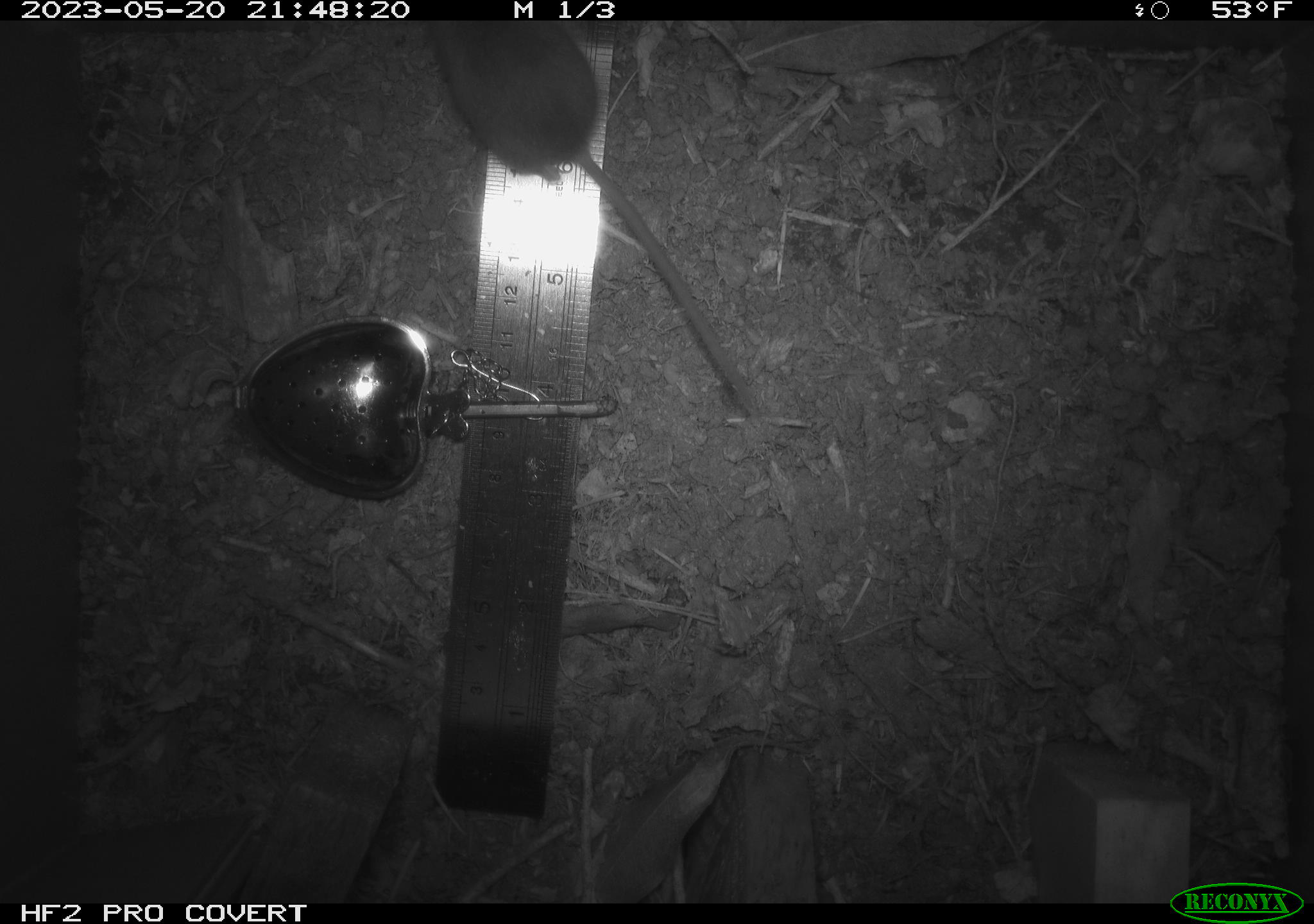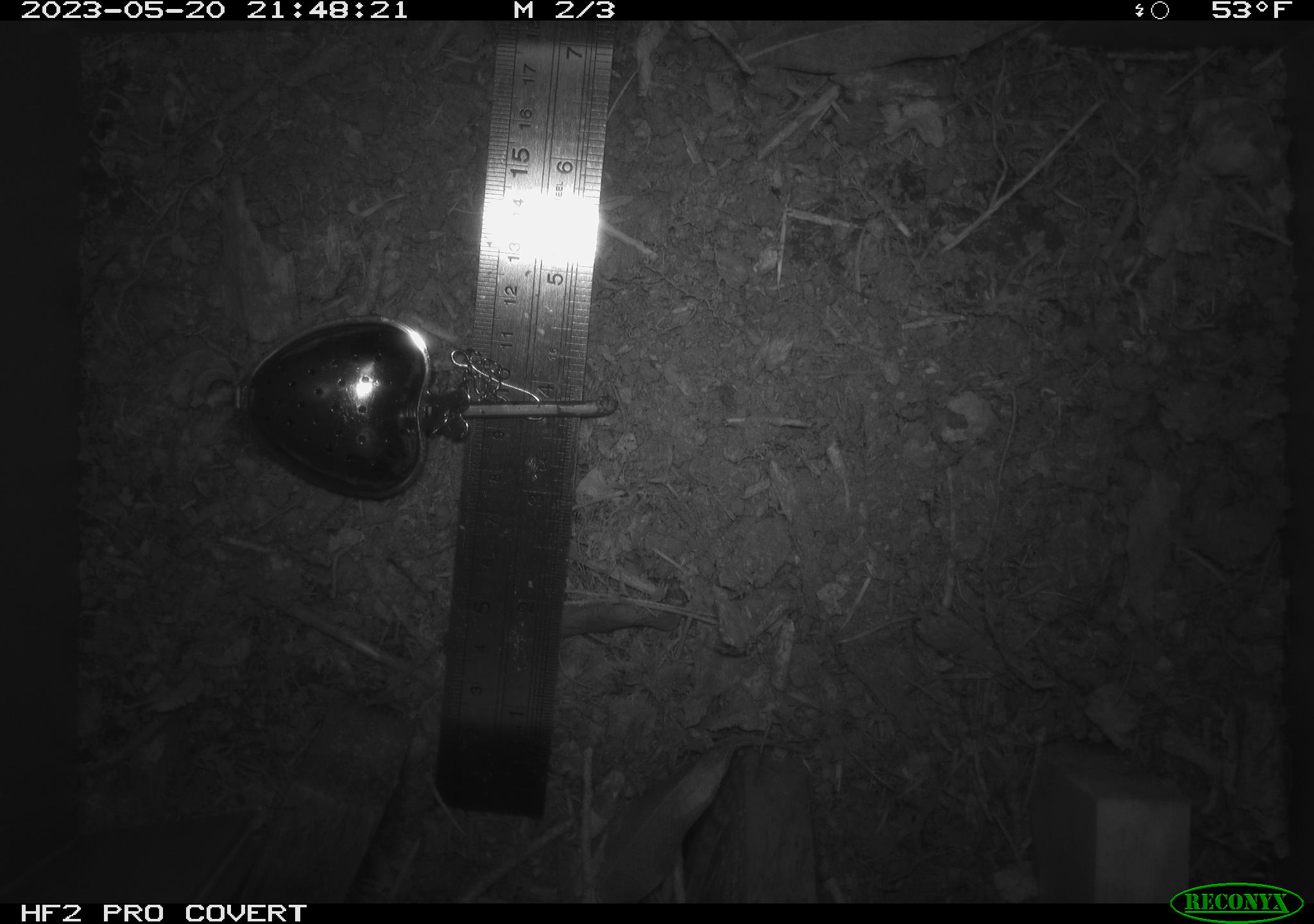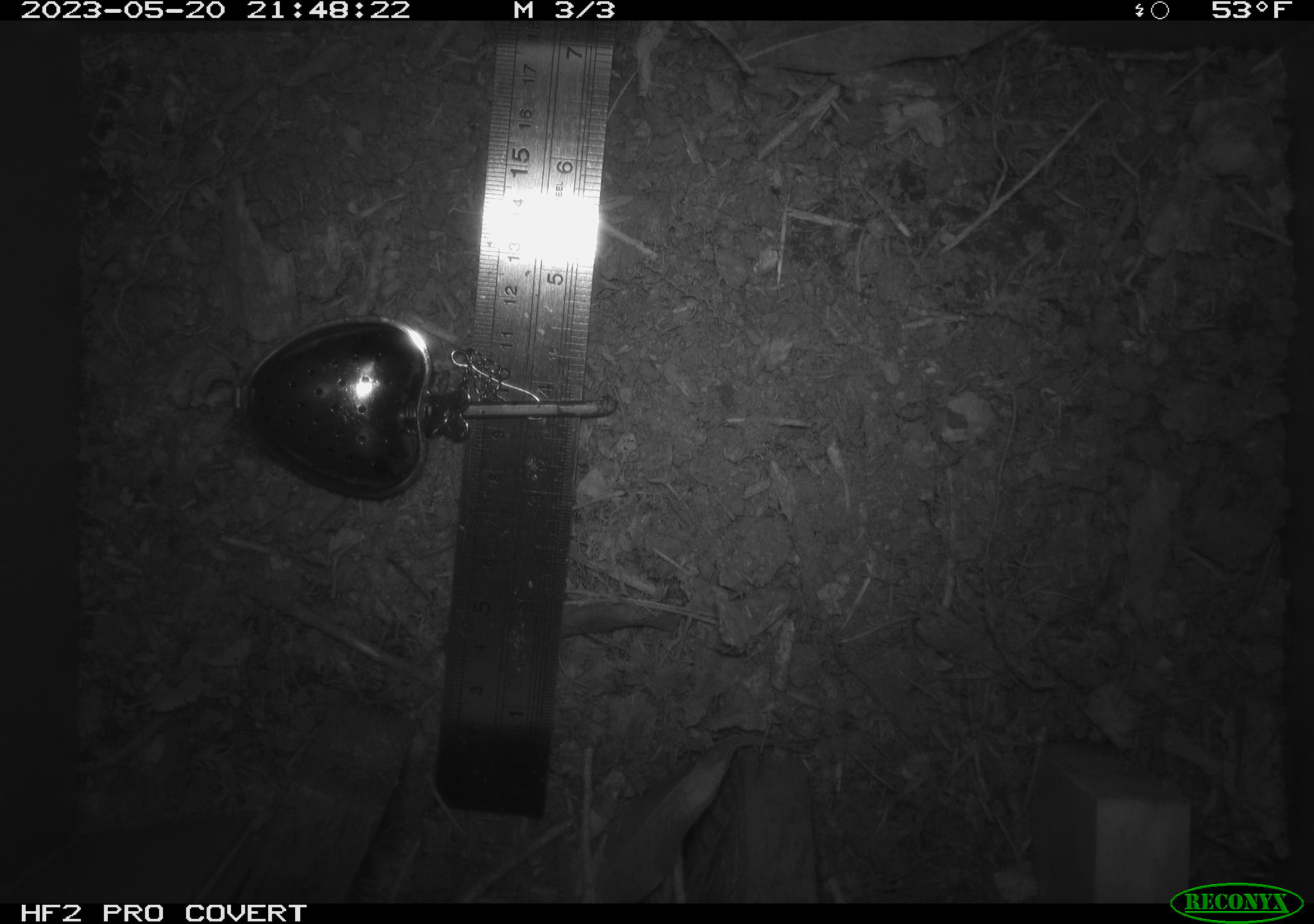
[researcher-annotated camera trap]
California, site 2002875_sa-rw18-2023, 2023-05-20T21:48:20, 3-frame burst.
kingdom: Animalia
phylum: Chordata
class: Mammalia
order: Rodentia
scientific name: Rodentia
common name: mouse species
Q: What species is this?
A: Mouse species (Rodentia).